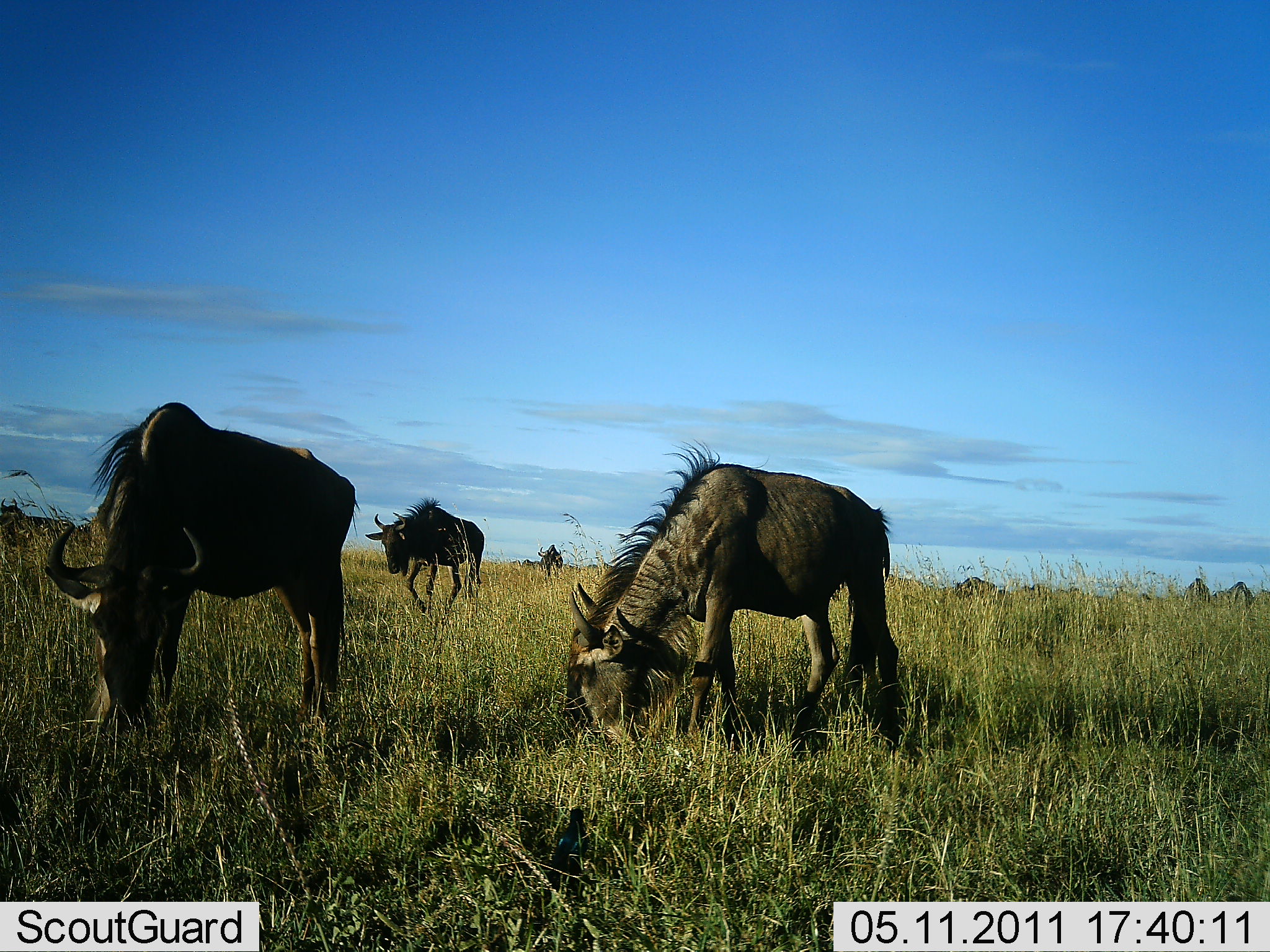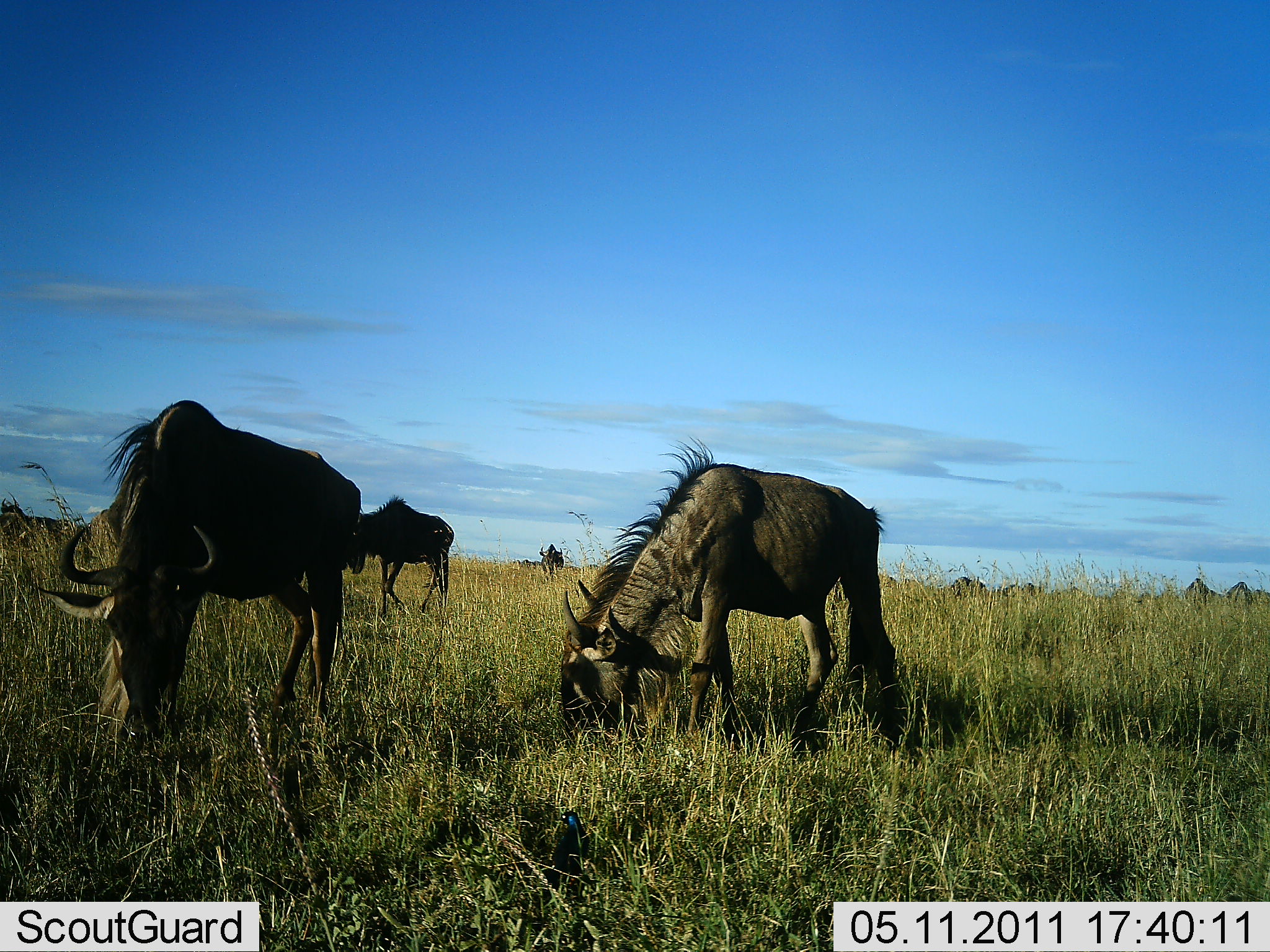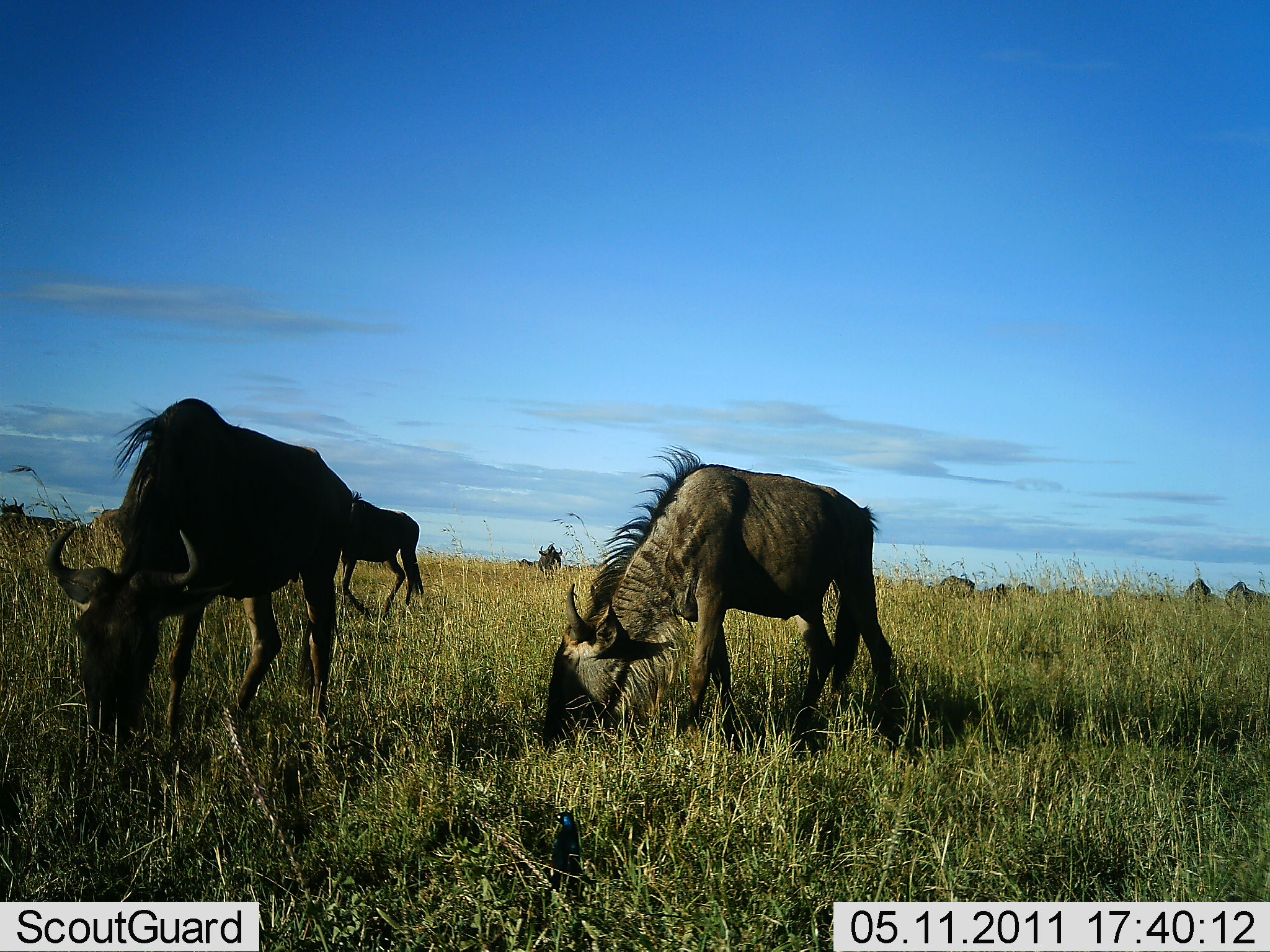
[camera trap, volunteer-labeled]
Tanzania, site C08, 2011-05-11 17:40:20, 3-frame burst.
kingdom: Animalia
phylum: Chordata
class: Mammalia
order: Artiodactyla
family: Bovidae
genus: Connochaetes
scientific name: Connochaetes taurinus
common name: blue wildebeest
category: wildebeest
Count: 3.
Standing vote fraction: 18%.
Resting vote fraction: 0%.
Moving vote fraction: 27%.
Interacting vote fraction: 0%.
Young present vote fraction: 0%.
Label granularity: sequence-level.